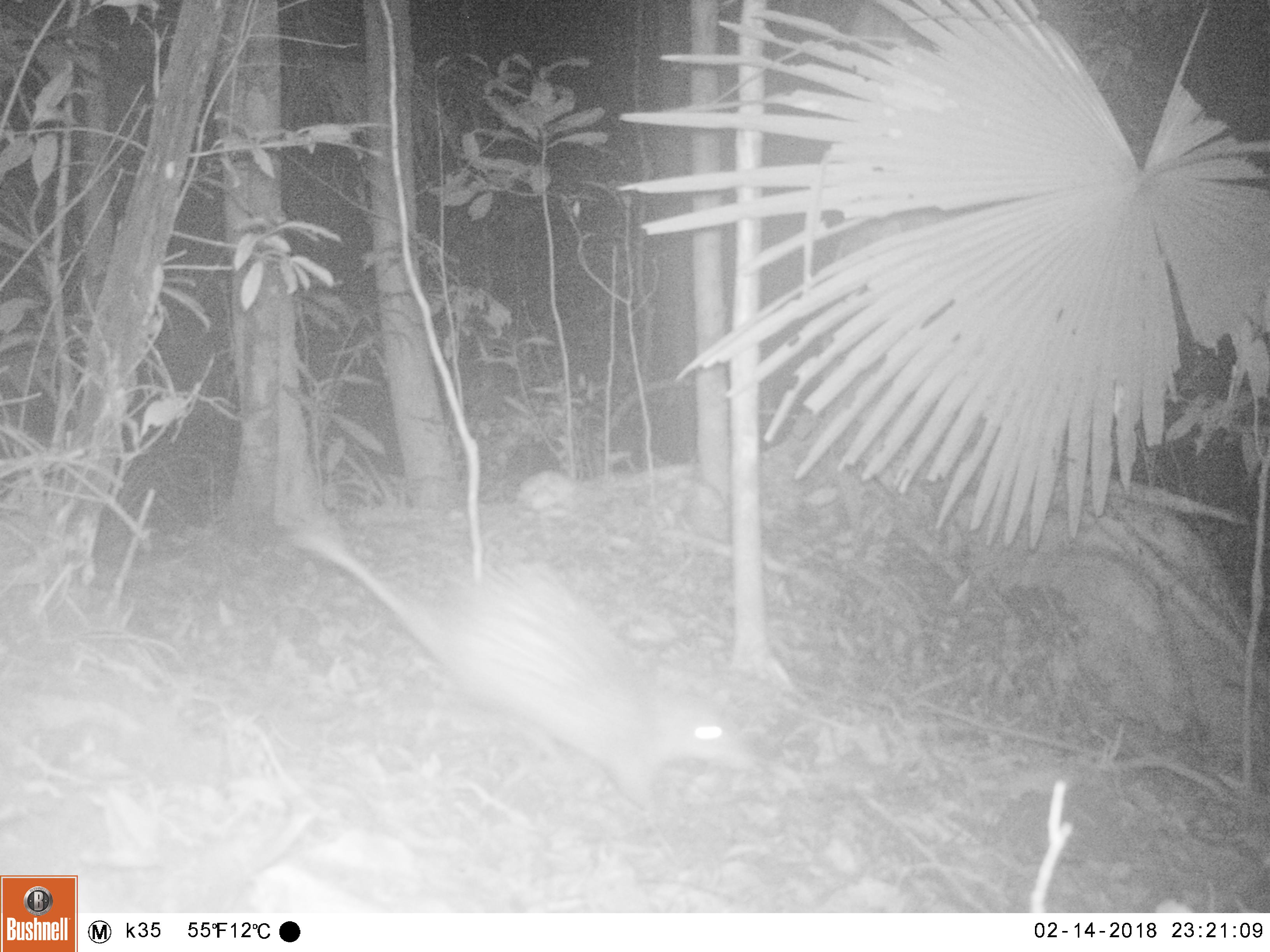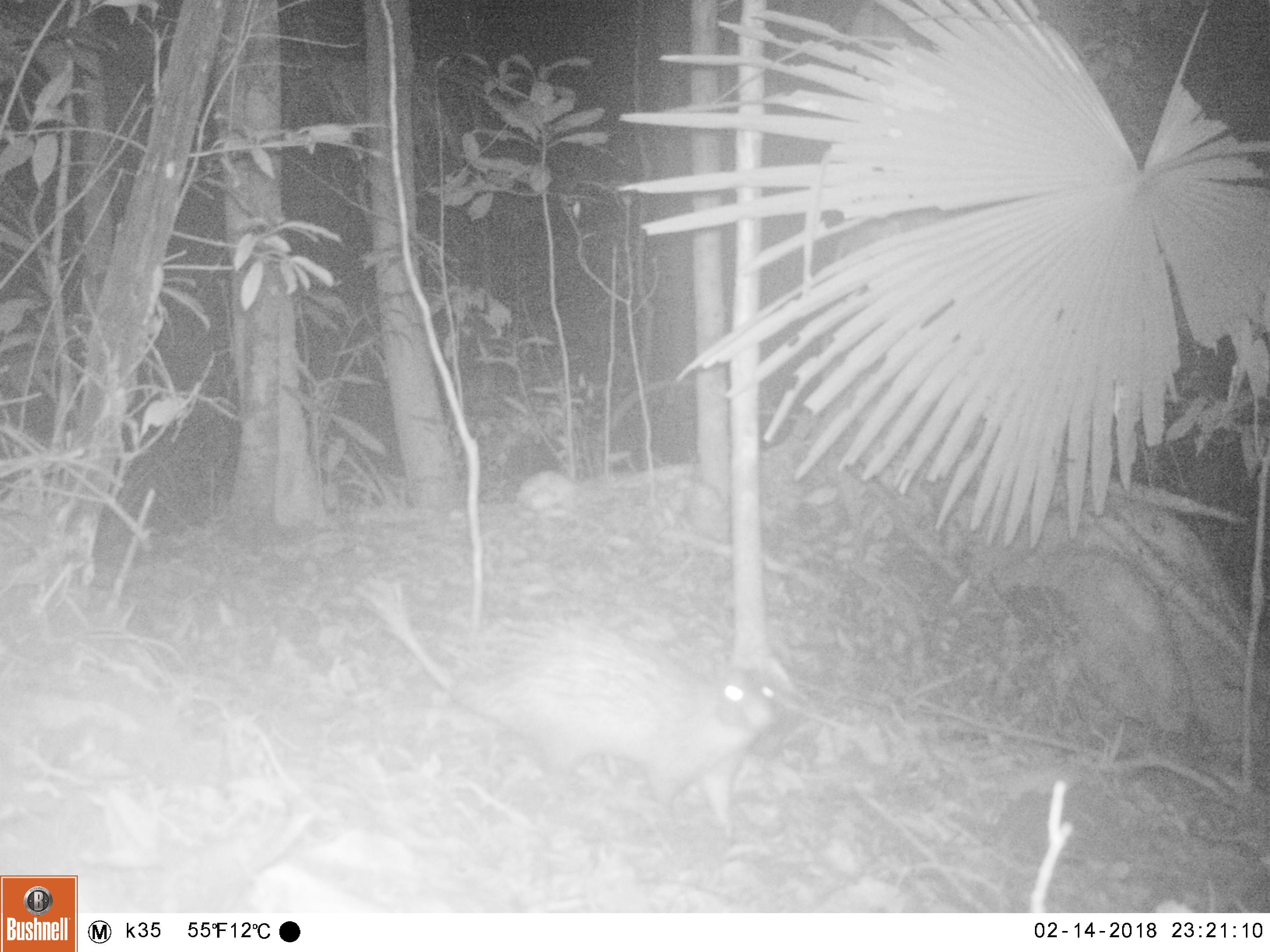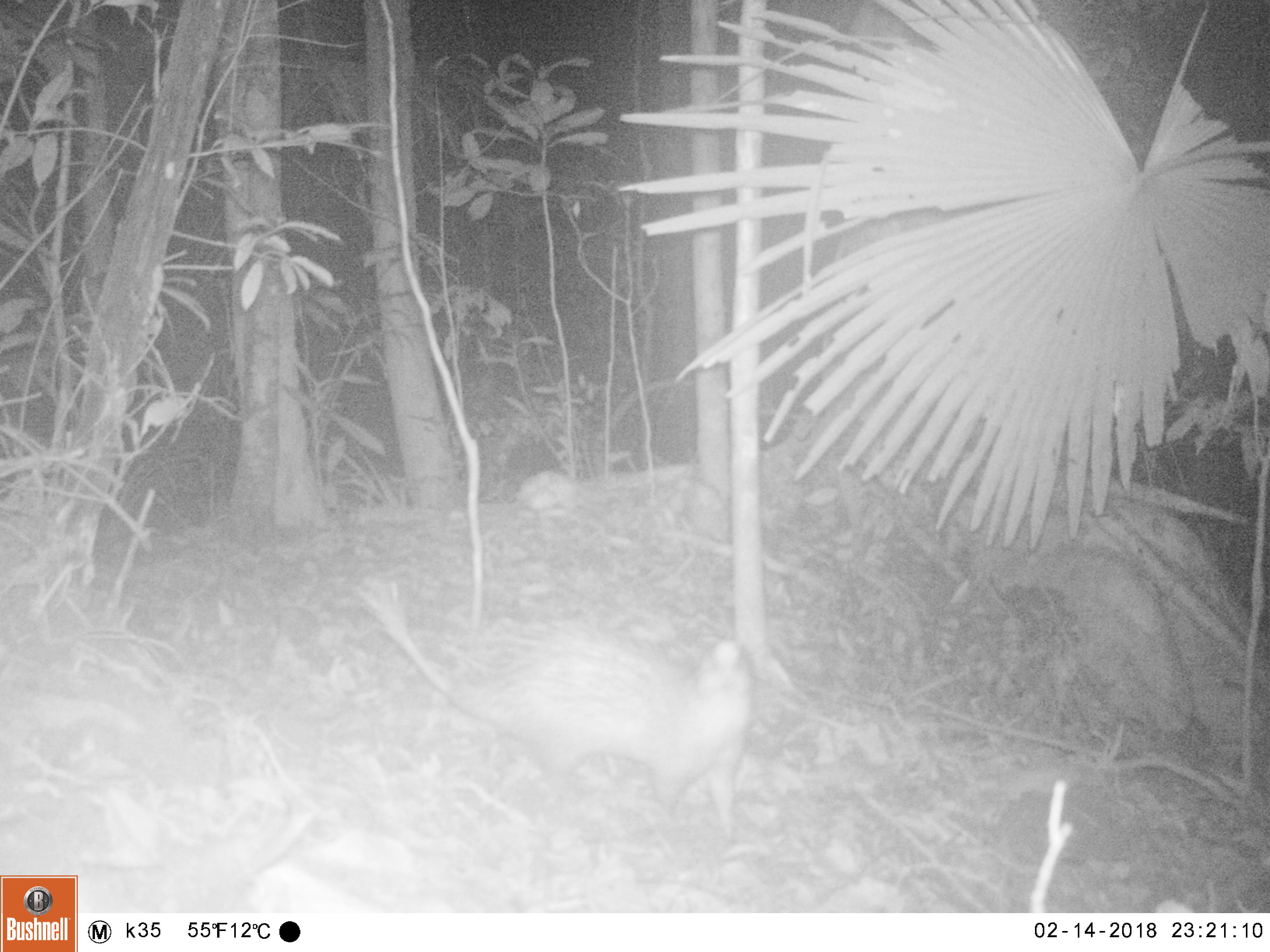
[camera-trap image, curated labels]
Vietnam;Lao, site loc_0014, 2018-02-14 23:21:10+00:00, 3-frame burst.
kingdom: Animalia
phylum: Chordata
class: Mammalia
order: Rodentia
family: Hystricidae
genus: Atherurus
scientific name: Atherurus macrourus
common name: asiatic brush-tailed porcupine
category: asiatic brush tailed porcupine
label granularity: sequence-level